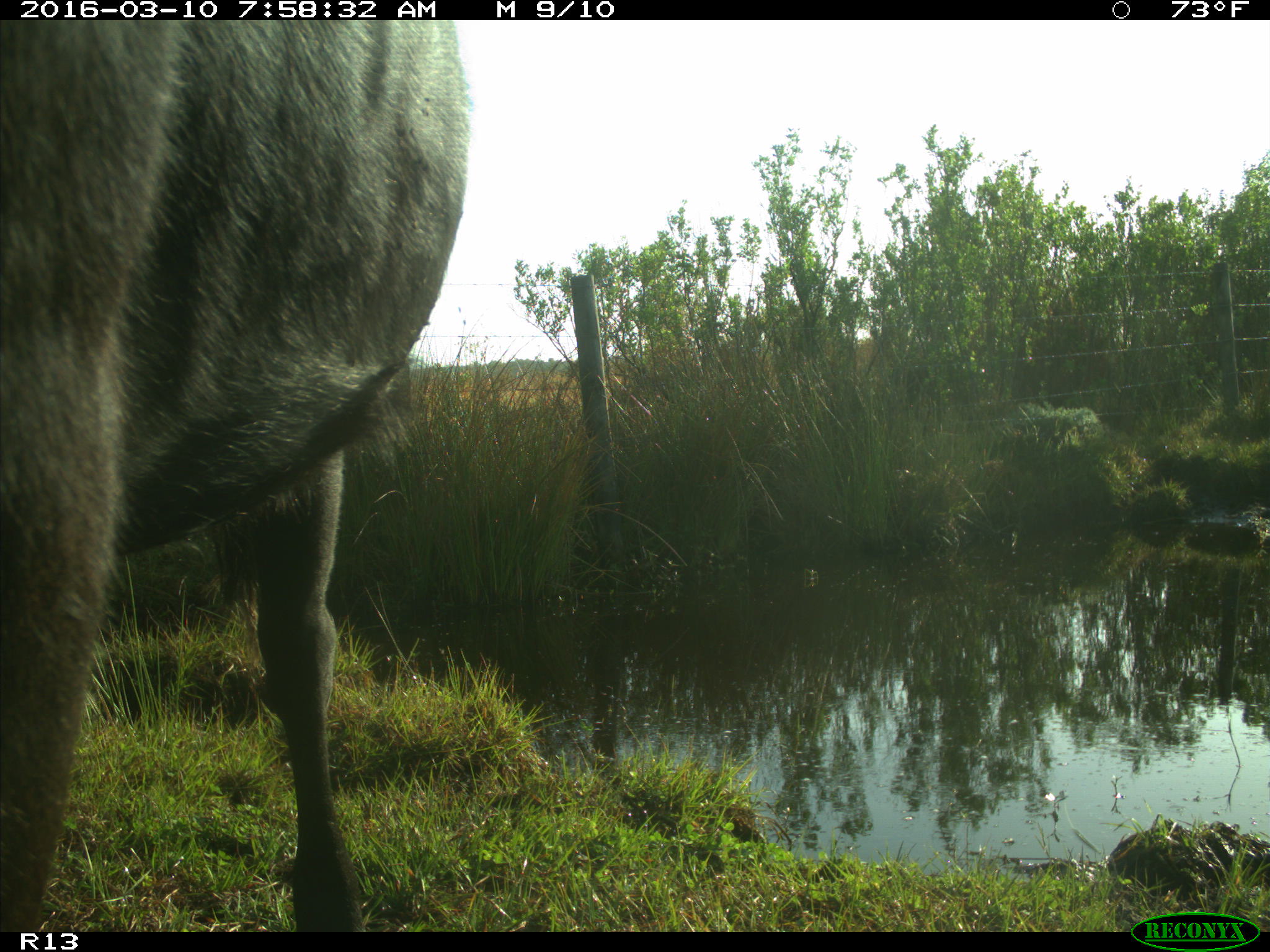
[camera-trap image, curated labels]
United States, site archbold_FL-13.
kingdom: Animalia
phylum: Chordata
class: Mammalia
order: Artiodactyla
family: Bovidae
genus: Bos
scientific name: Bos taurus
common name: domestic cow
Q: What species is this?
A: Bos taurus (domestic cow).